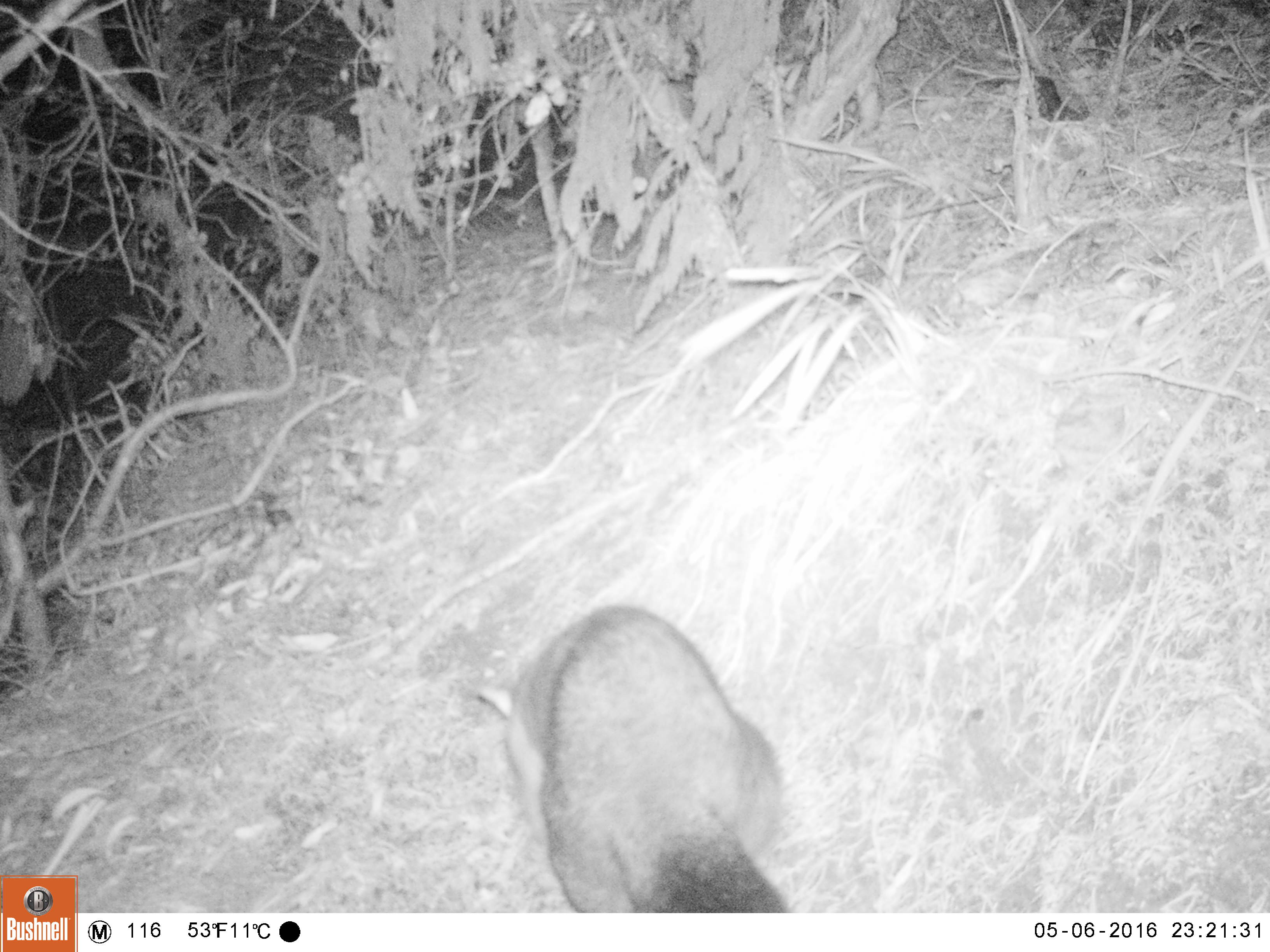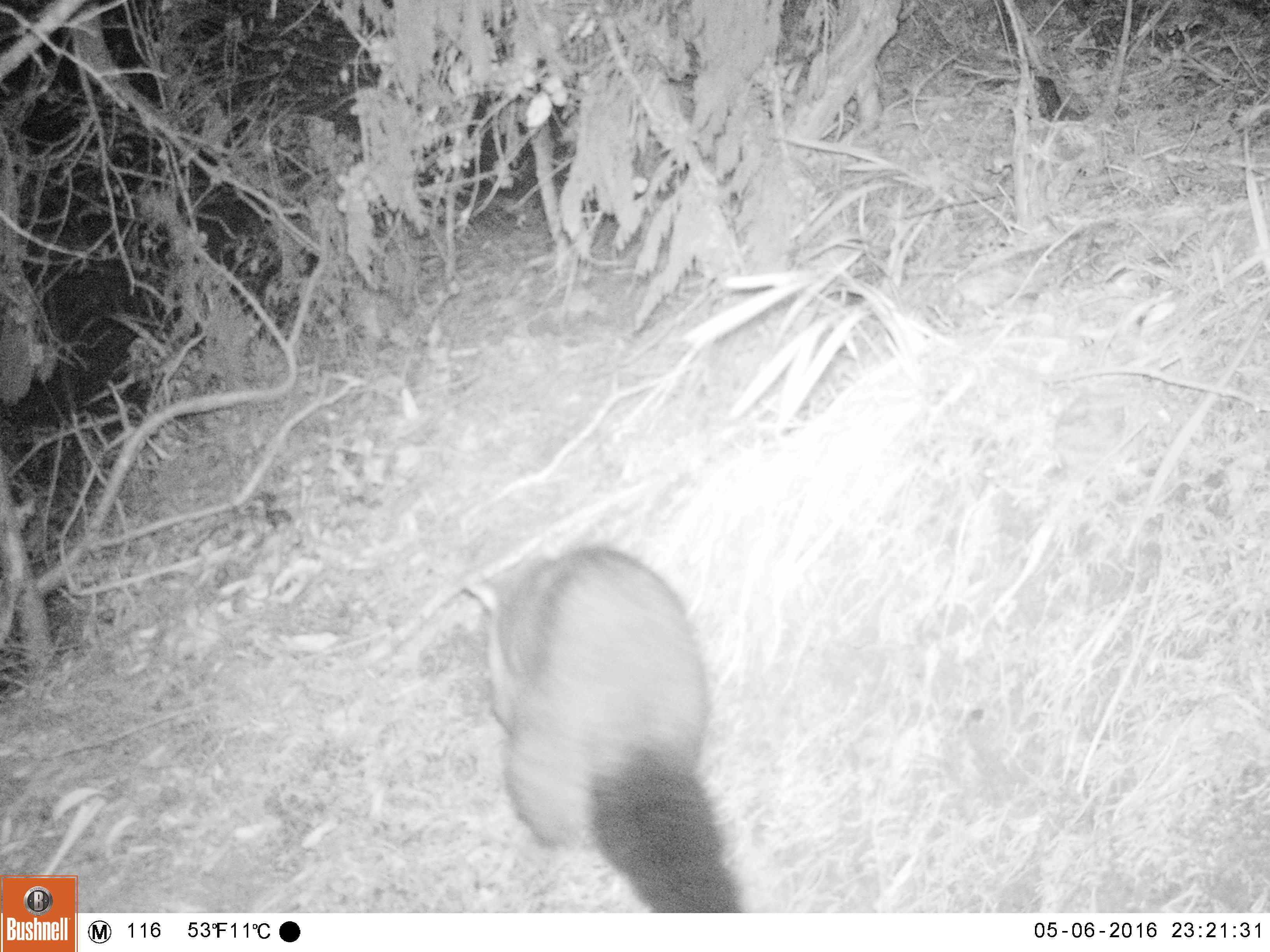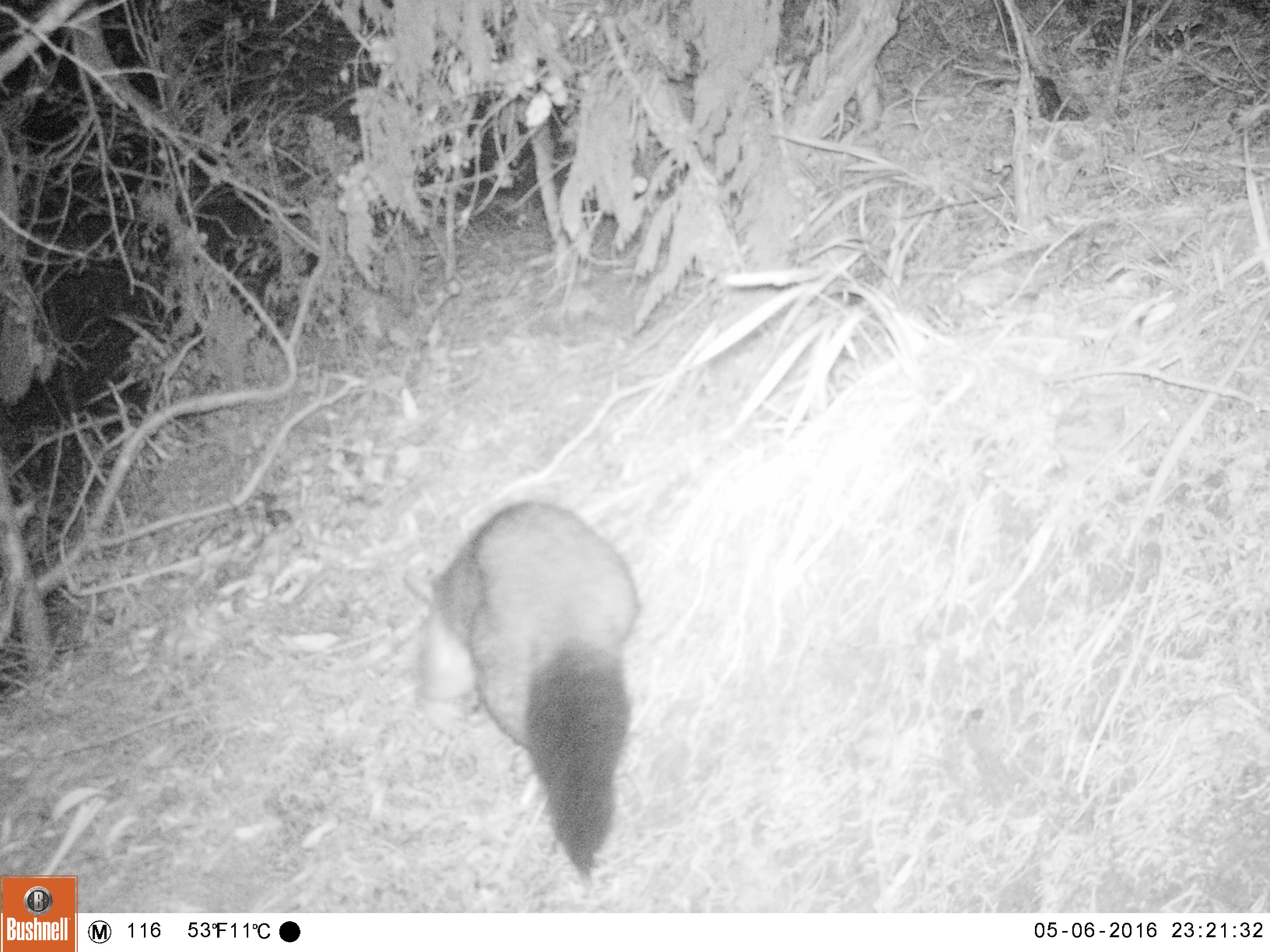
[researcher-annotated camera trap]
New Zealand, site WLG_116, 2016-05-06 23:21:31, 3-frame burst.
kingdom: Animalia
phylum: Chordata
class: Mammalia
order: Diprotodontia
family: Phalangeridae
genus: Trichosurus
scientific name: Trichosurus vulpecula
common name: common brushtail possum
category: possum